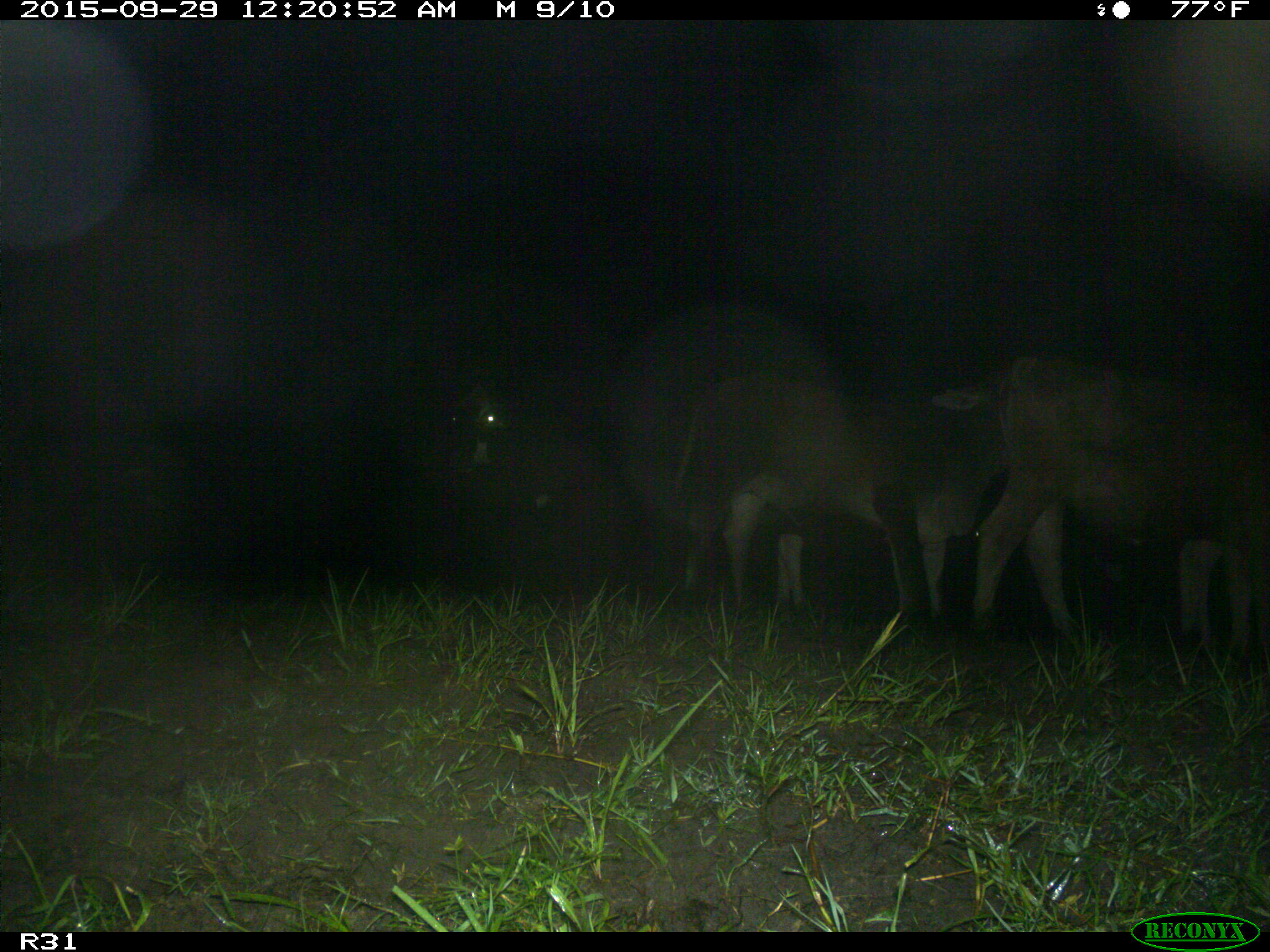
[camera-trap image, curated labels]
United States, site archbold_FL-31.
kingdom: Animalia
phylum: Chordata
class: Mammalia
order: Artiodactyla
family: Bovidae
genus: Bos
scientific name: Bos taurus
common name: domestic cow